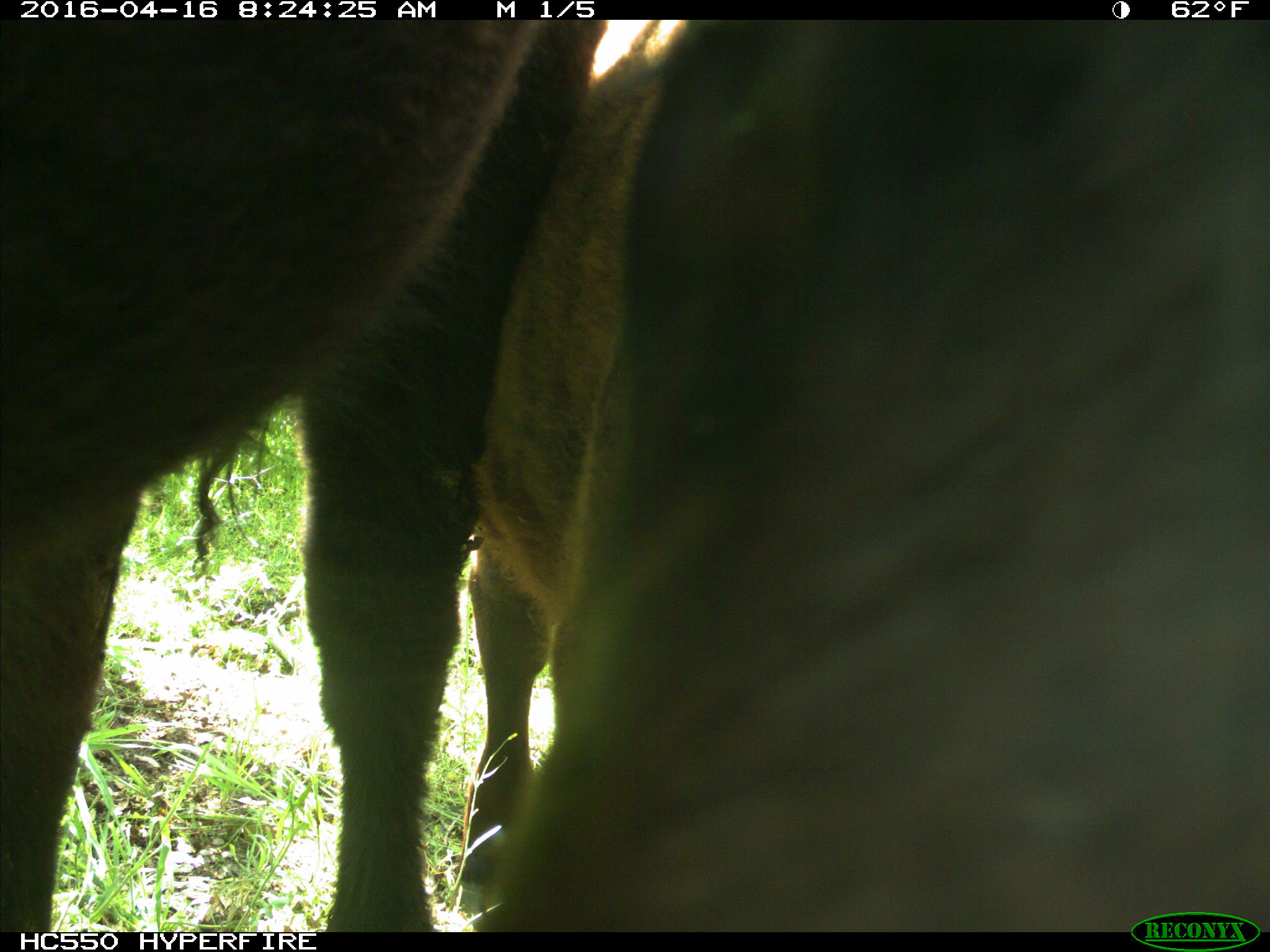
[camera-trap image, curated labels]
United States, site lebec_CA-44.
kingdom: Animalia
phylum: Chordata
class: Mammalia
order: Artiodactyla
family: Bovidae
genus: Bos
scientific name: Bos taurus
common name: domestic cow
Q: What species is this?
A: Bos taurus (domestic cow).